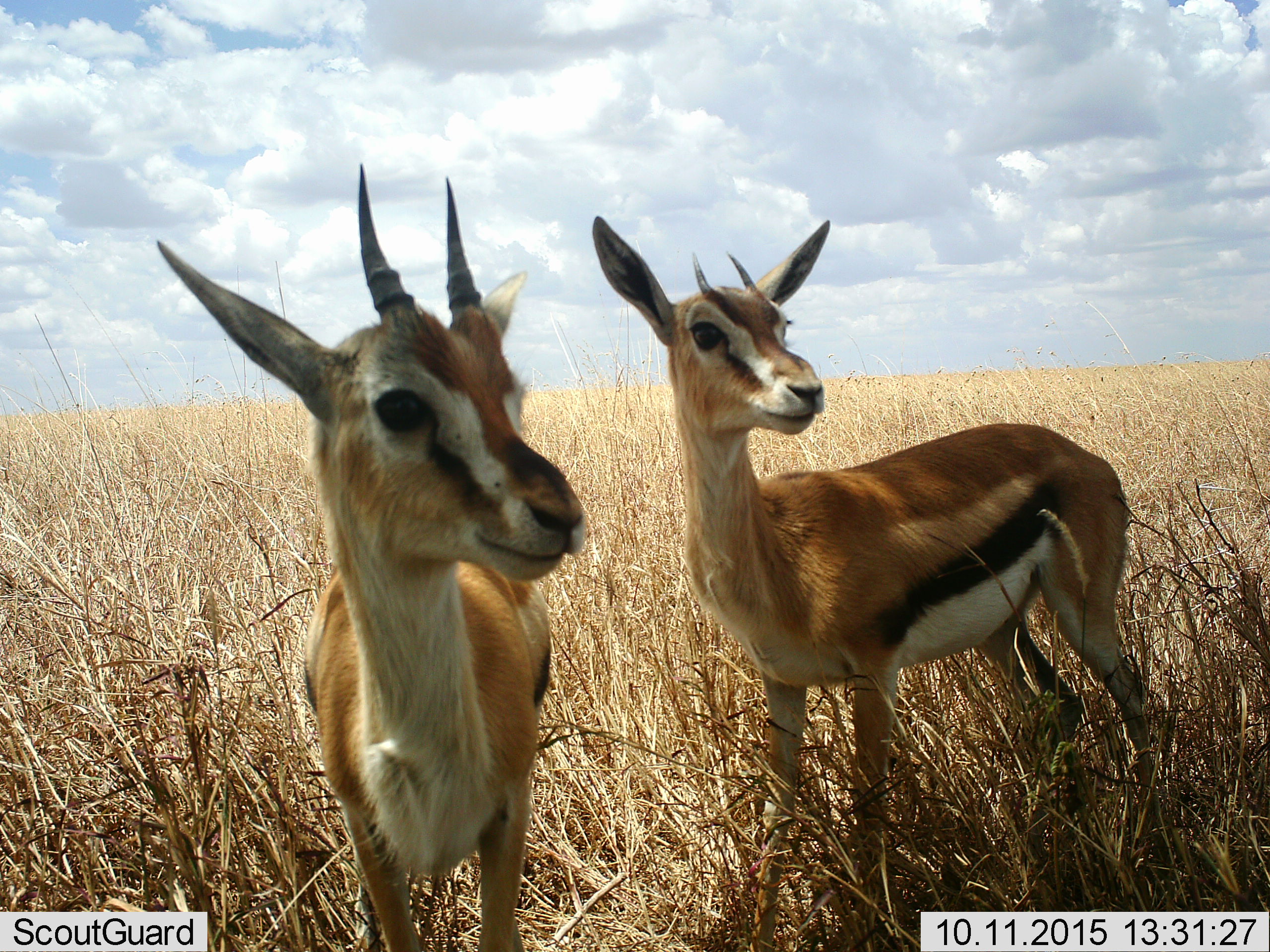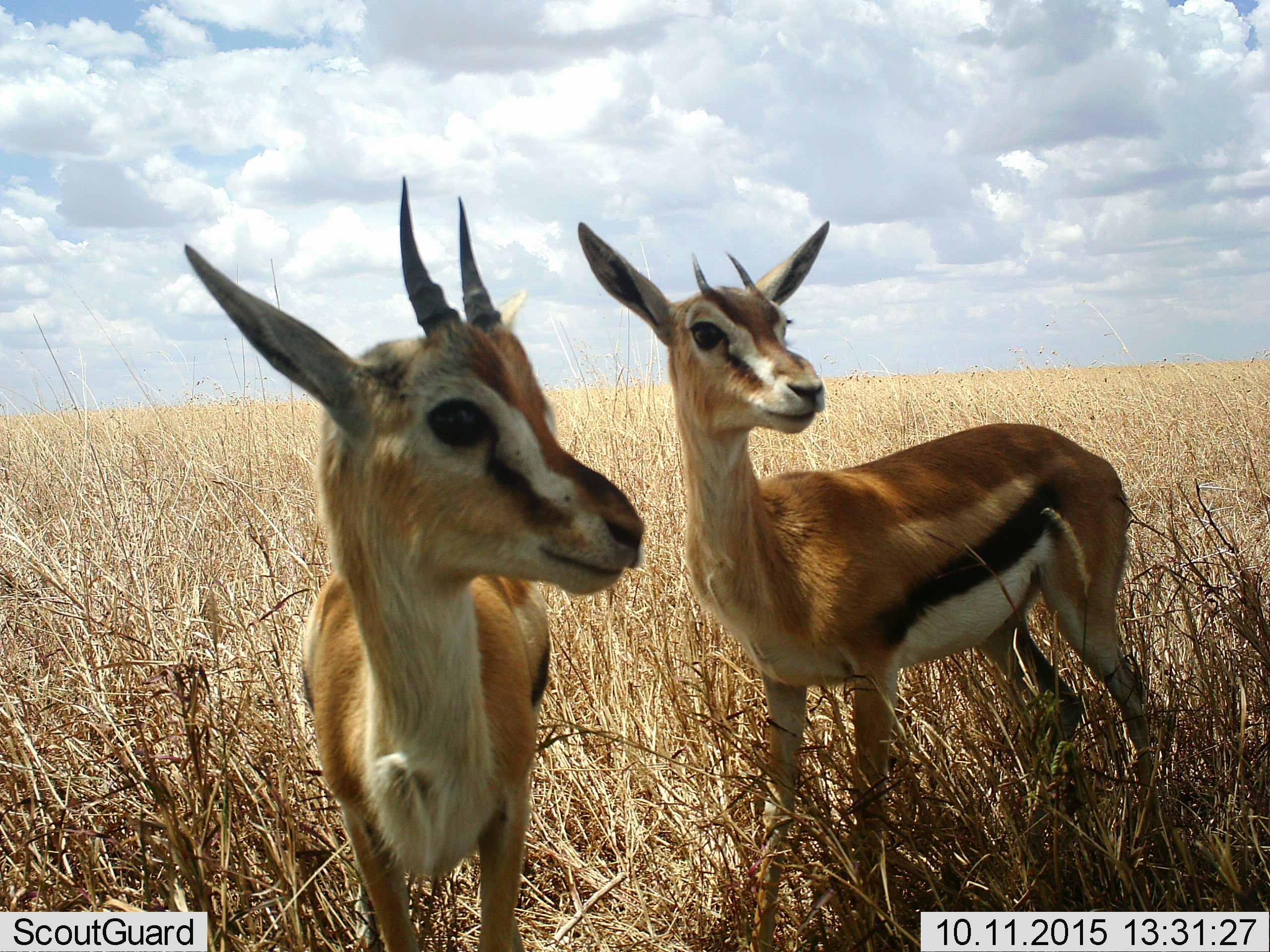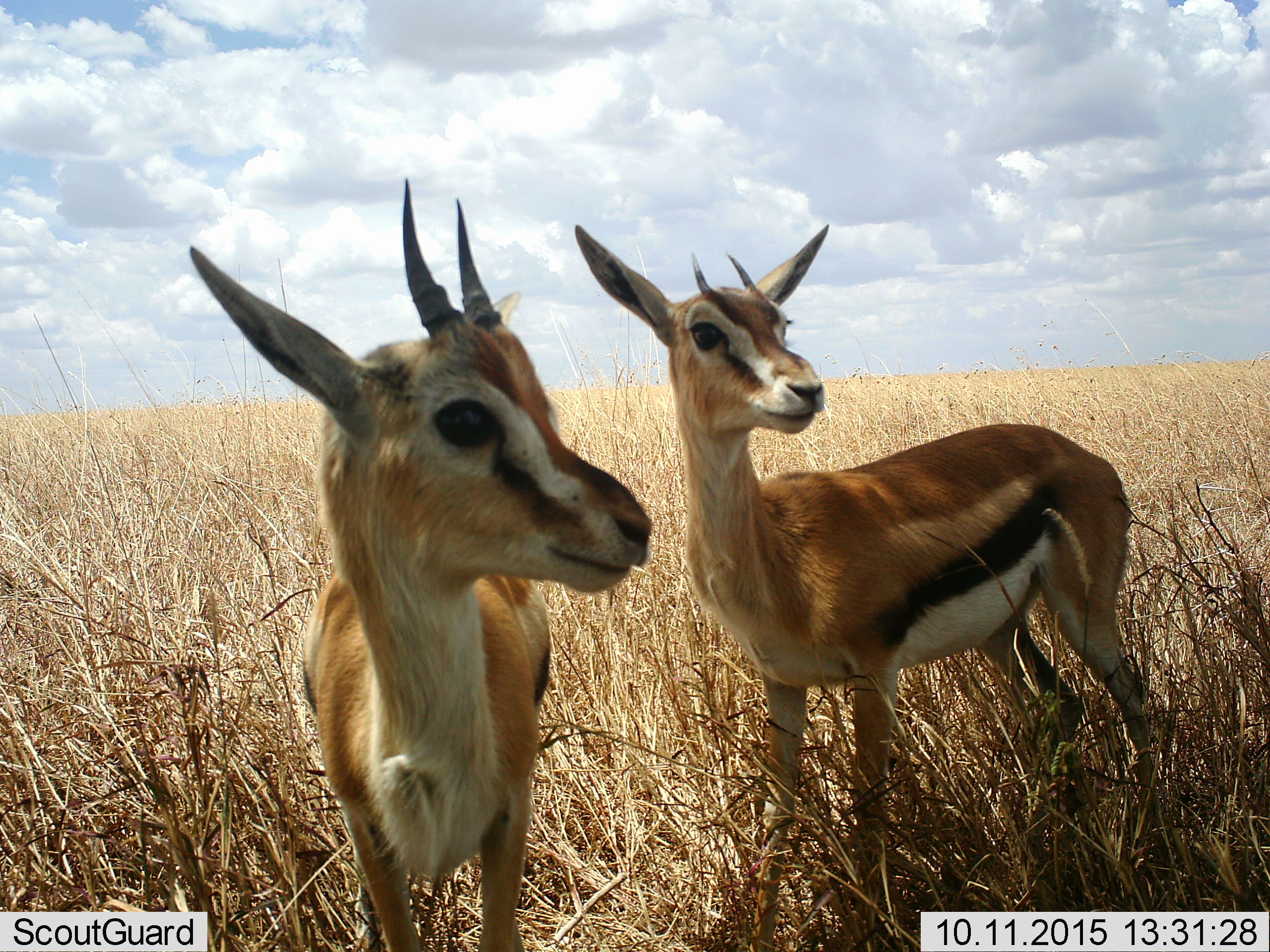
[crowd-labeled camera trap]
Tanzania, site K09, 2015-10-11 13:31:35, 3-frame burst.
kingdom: Animalia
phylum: Chordata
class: Mammalia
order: Artiodactyla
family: Bovidae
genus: Eudorcas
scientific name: Eudorcas thomsonii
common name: thomson's gazelle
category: gazellethomsons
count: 2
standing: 100%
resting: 0%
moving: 0%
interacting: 0%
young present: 22%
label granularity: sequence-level